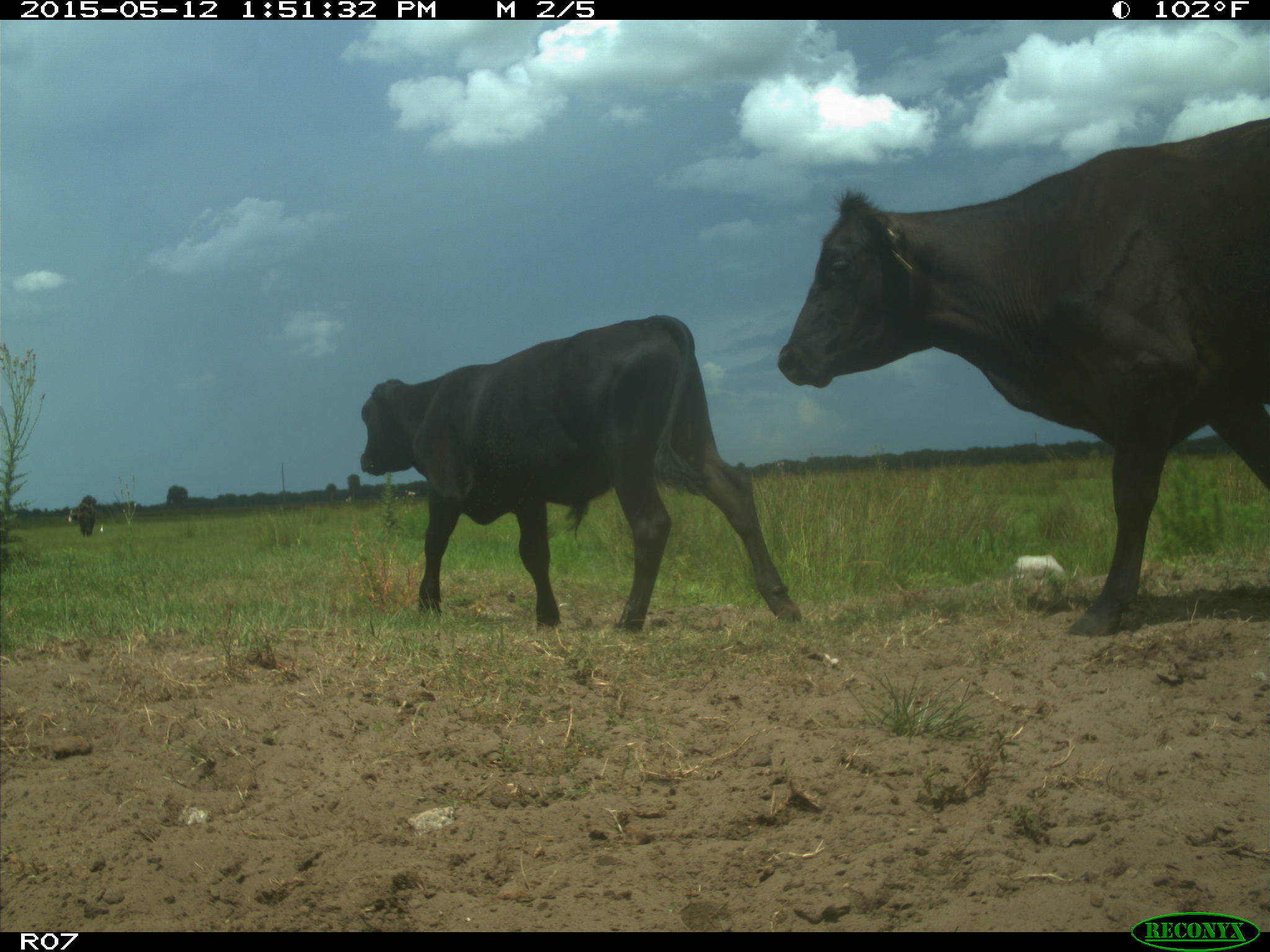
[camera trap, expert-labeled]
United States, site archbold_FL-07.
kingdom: Animalia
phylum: Chordata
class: Mammalia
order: Artiodactyla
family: Bovidae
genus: Bos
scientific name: Bos taurus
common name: domestic cow